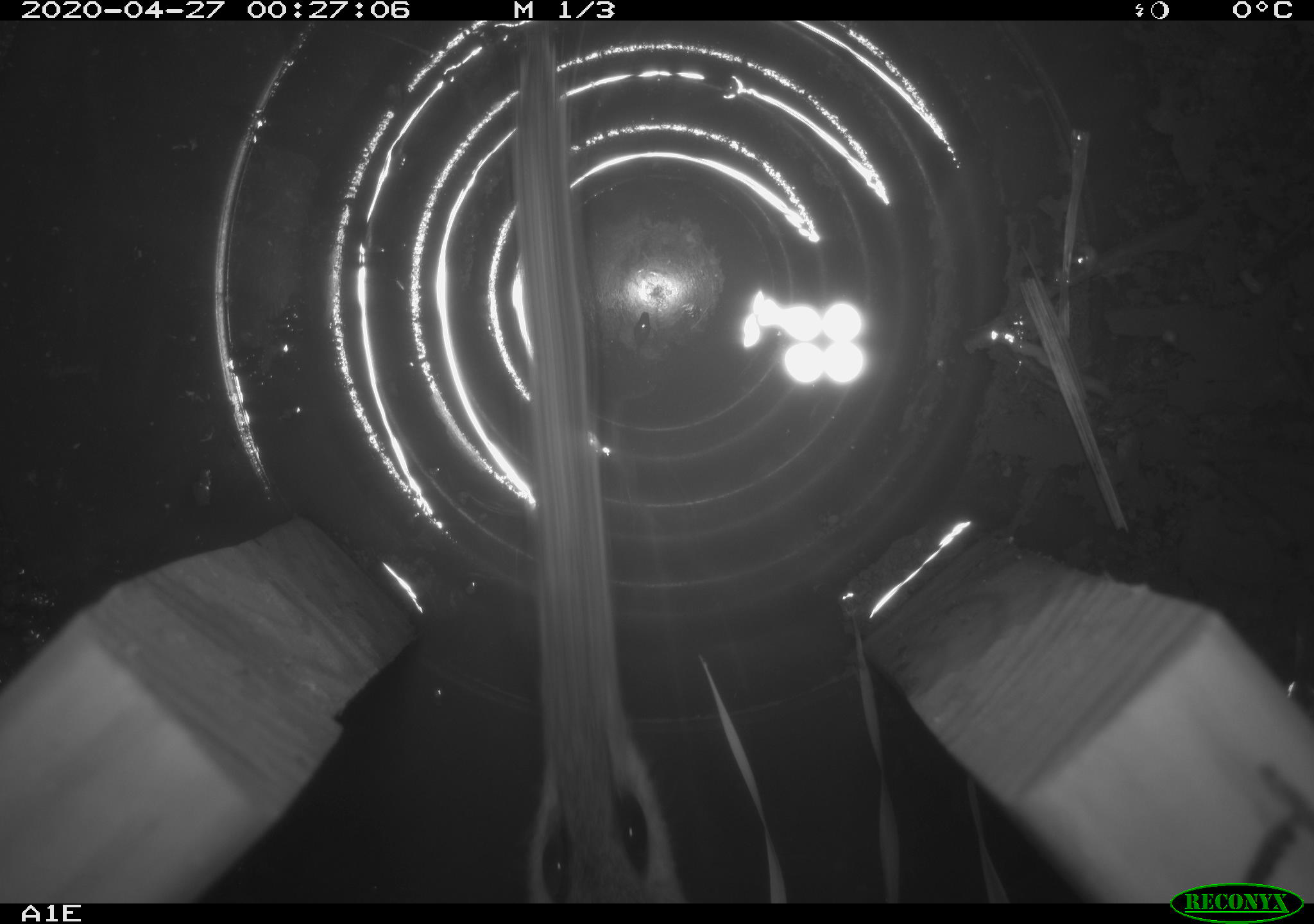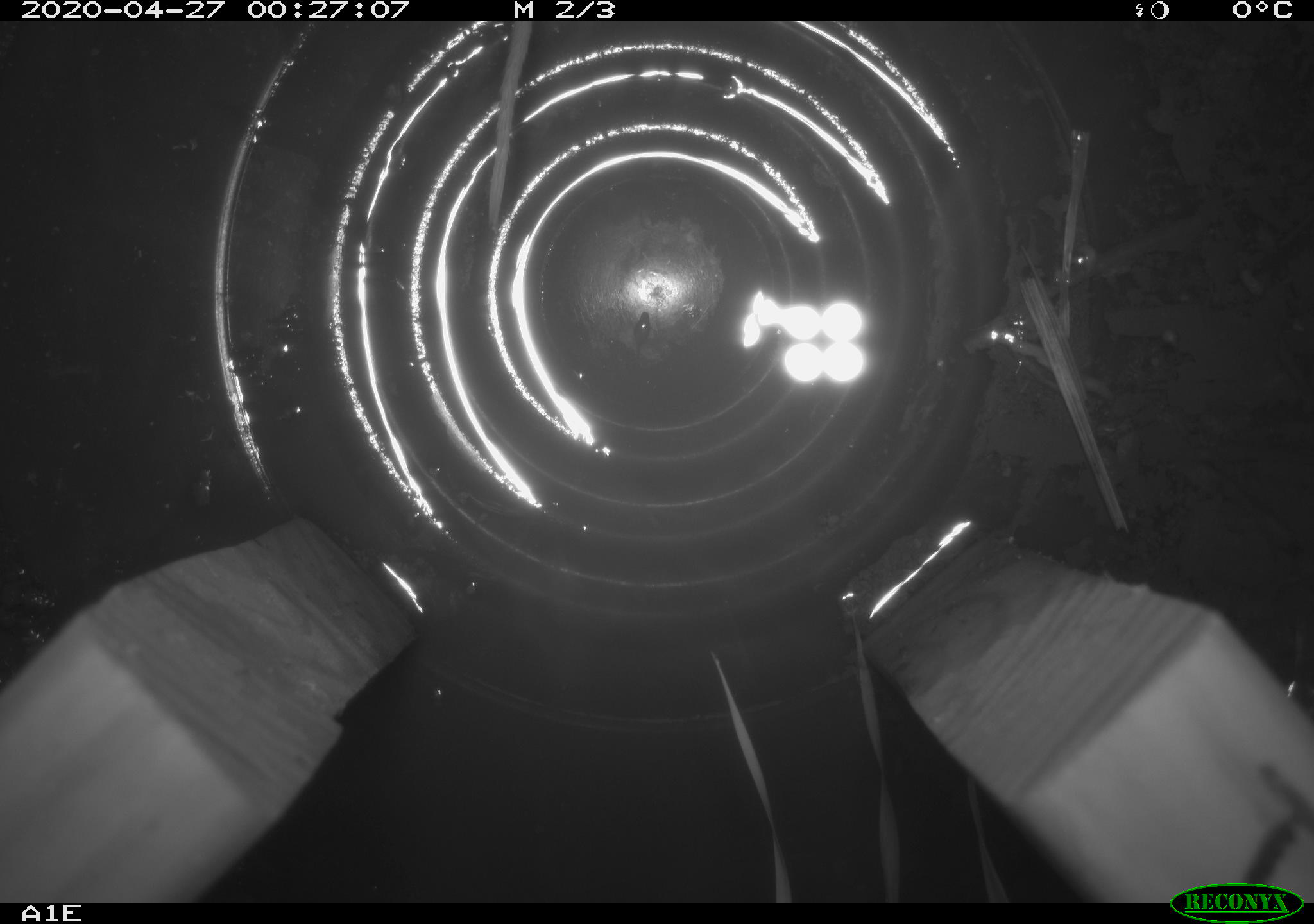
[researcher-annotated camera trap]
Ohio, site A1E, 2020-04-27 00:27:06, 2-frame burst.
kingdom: Animalia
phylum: Chordata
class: Mammalia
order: Rodentia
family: Cricetidae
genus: Peromyscus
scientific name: Peromyscus leucopus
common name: white-footed mouse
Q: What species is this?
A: White-footed mouse (Peromyscus leucopus).